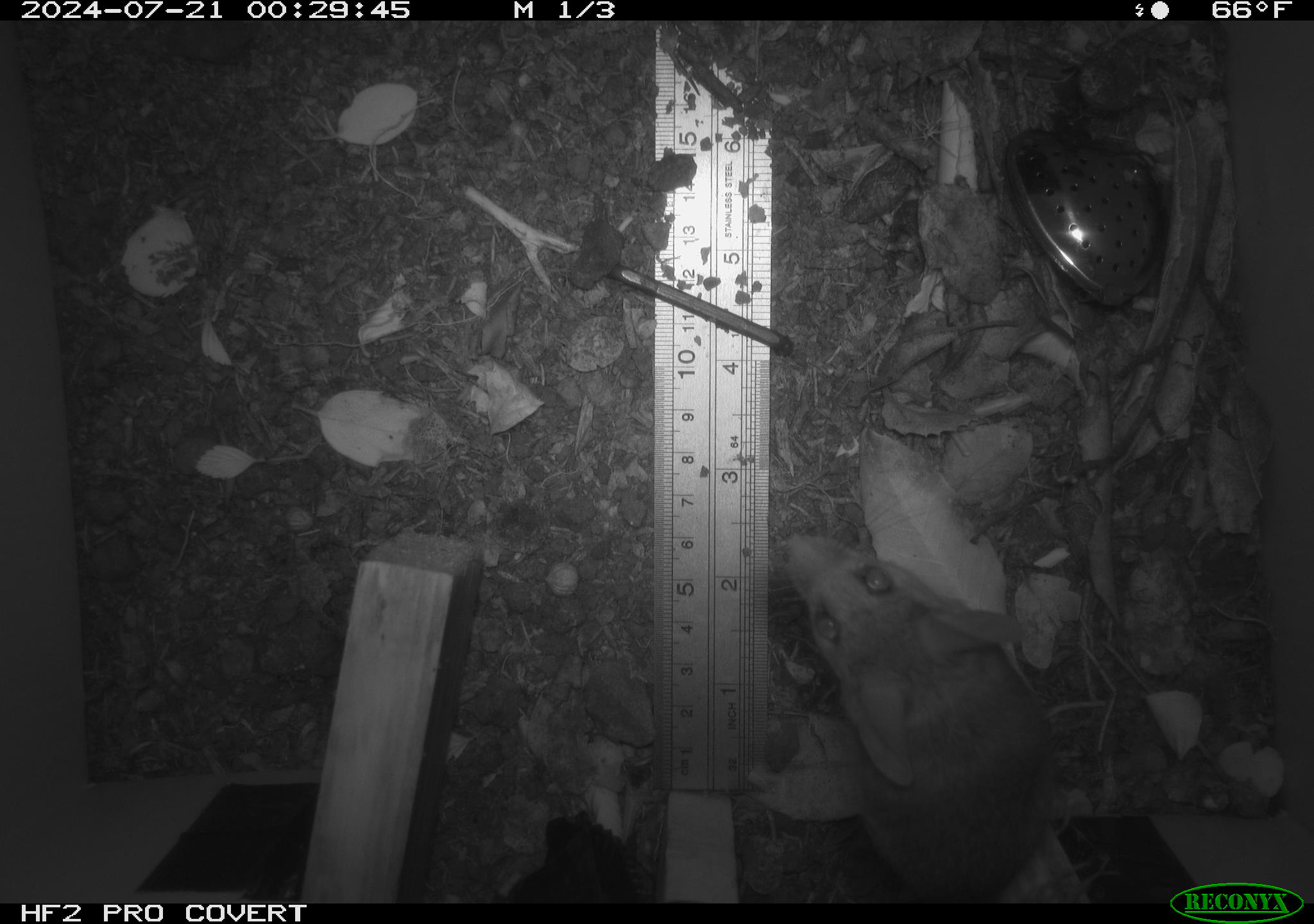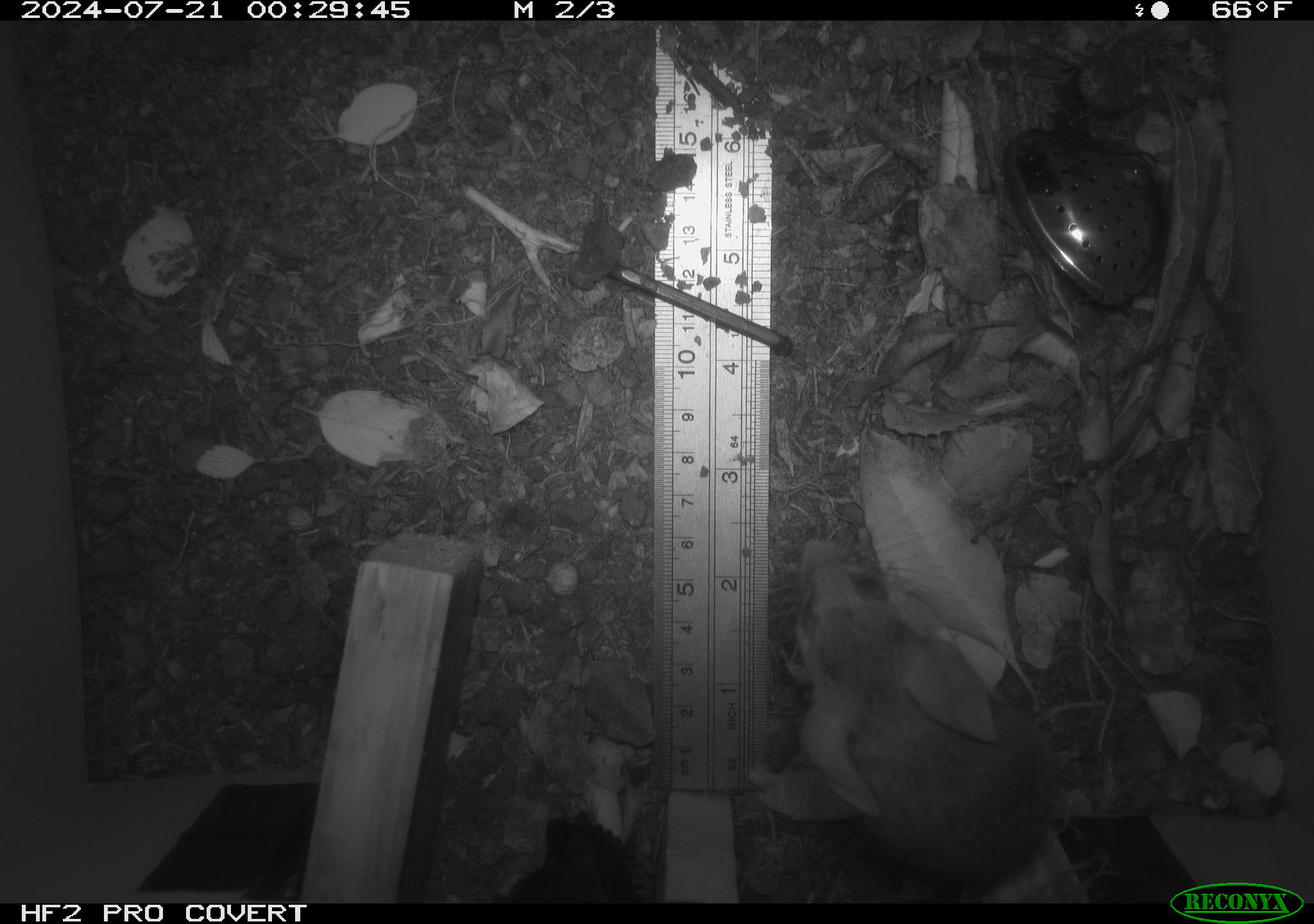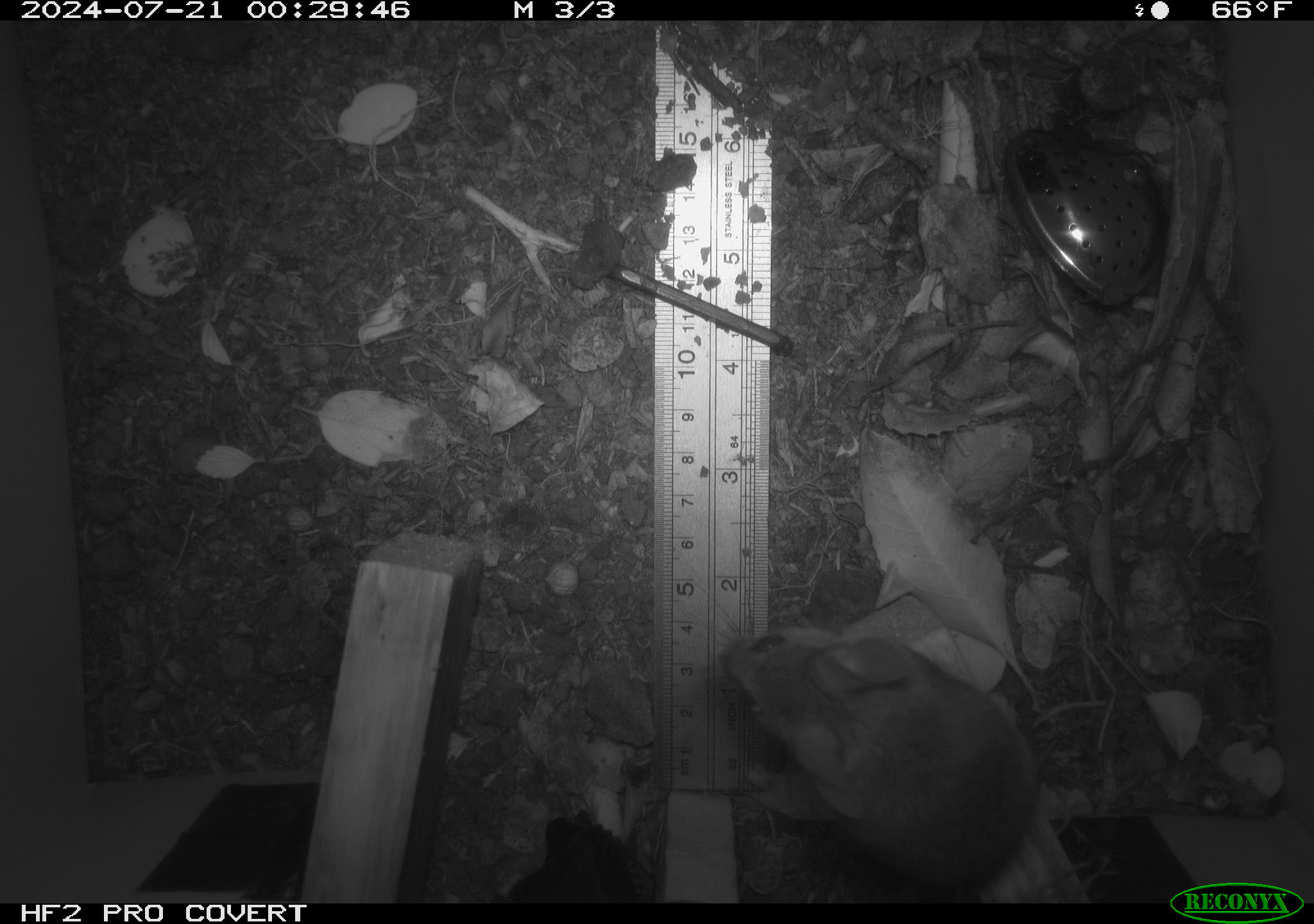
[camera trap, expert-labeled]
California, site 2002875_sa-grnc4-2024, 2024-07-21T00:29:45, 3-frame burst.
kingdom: Animalia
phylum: Chordata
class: Mammalia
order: Rodentia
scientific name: Rodentia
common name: rodent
Rodent (Rodentia).